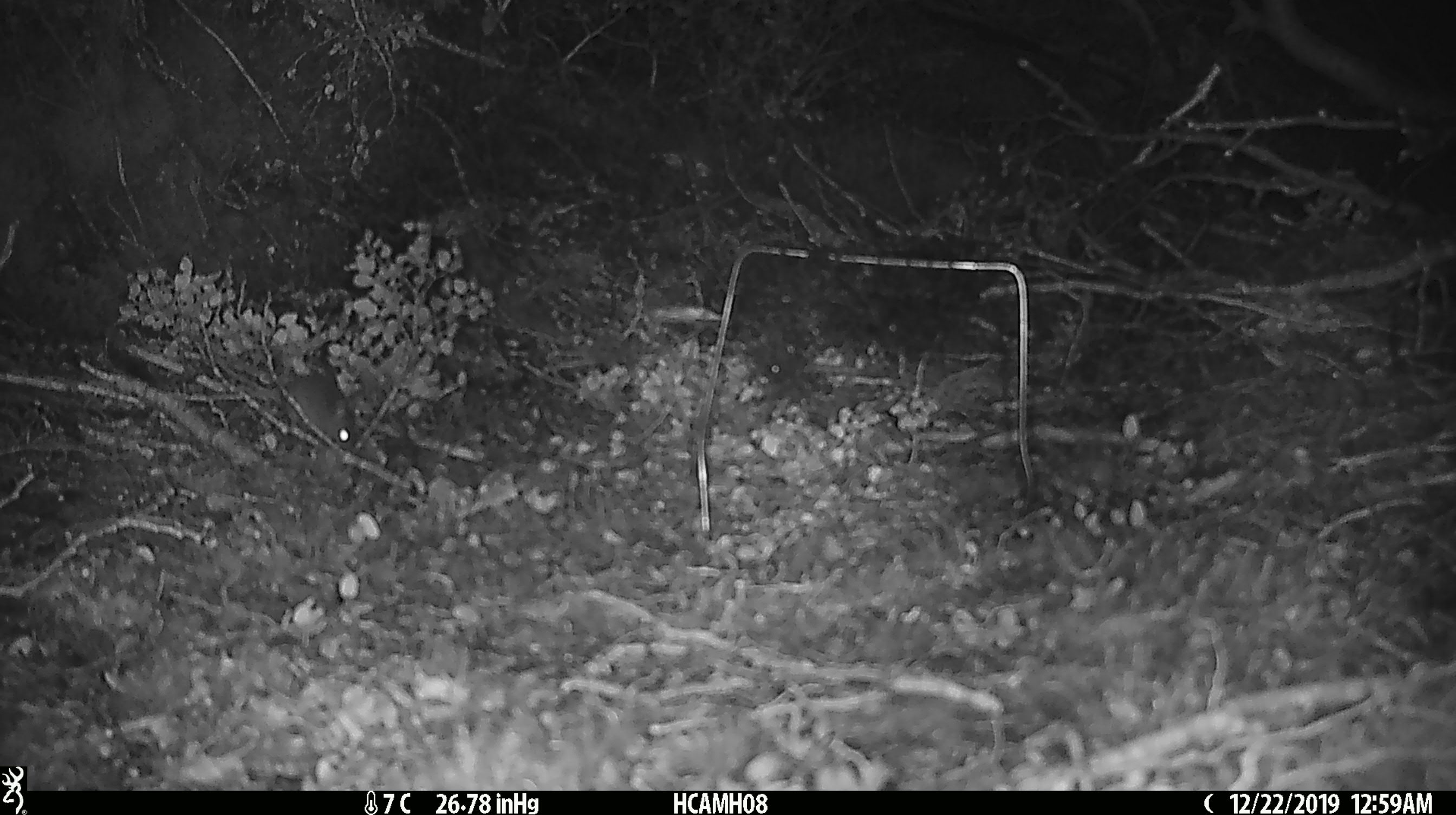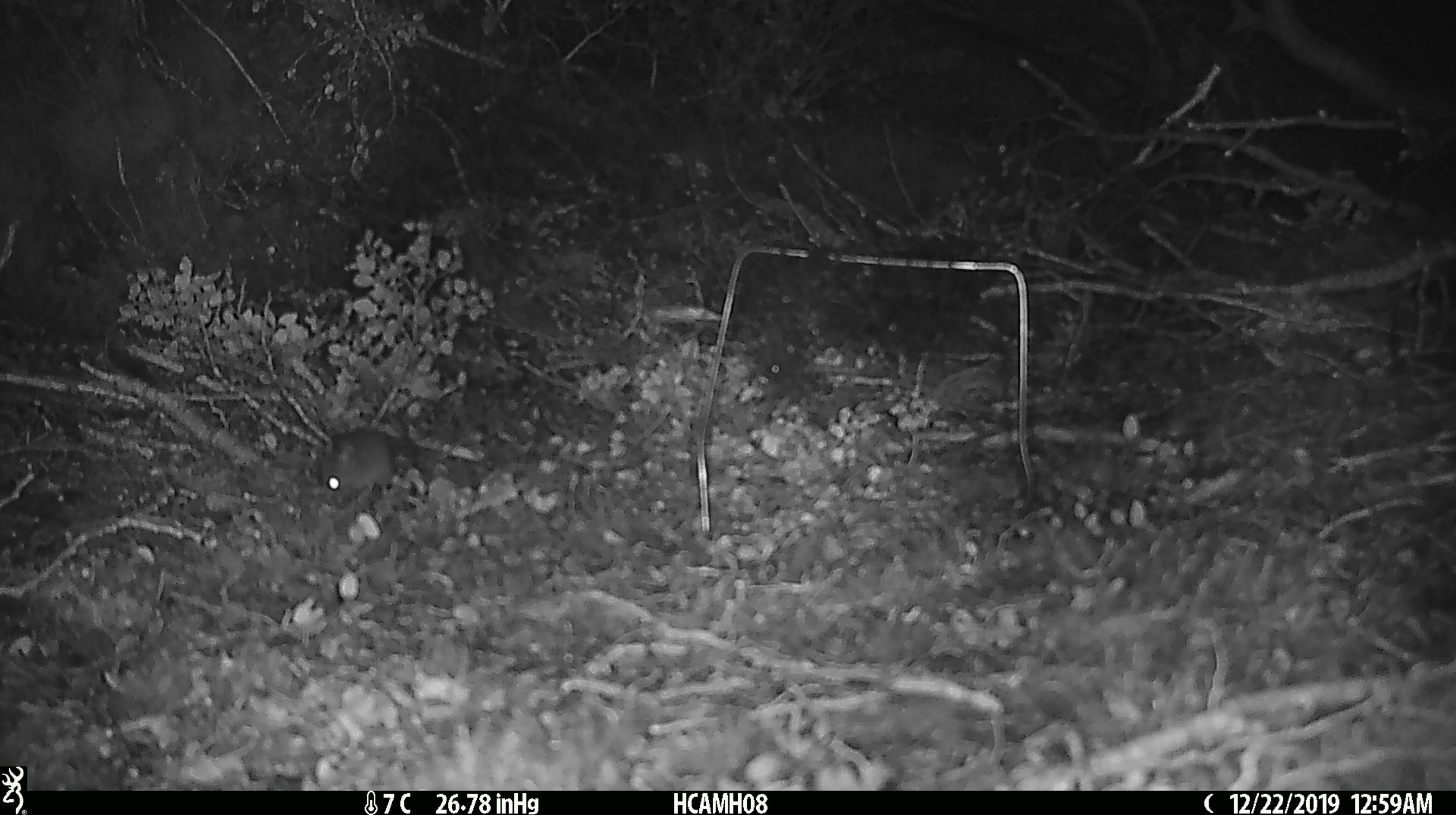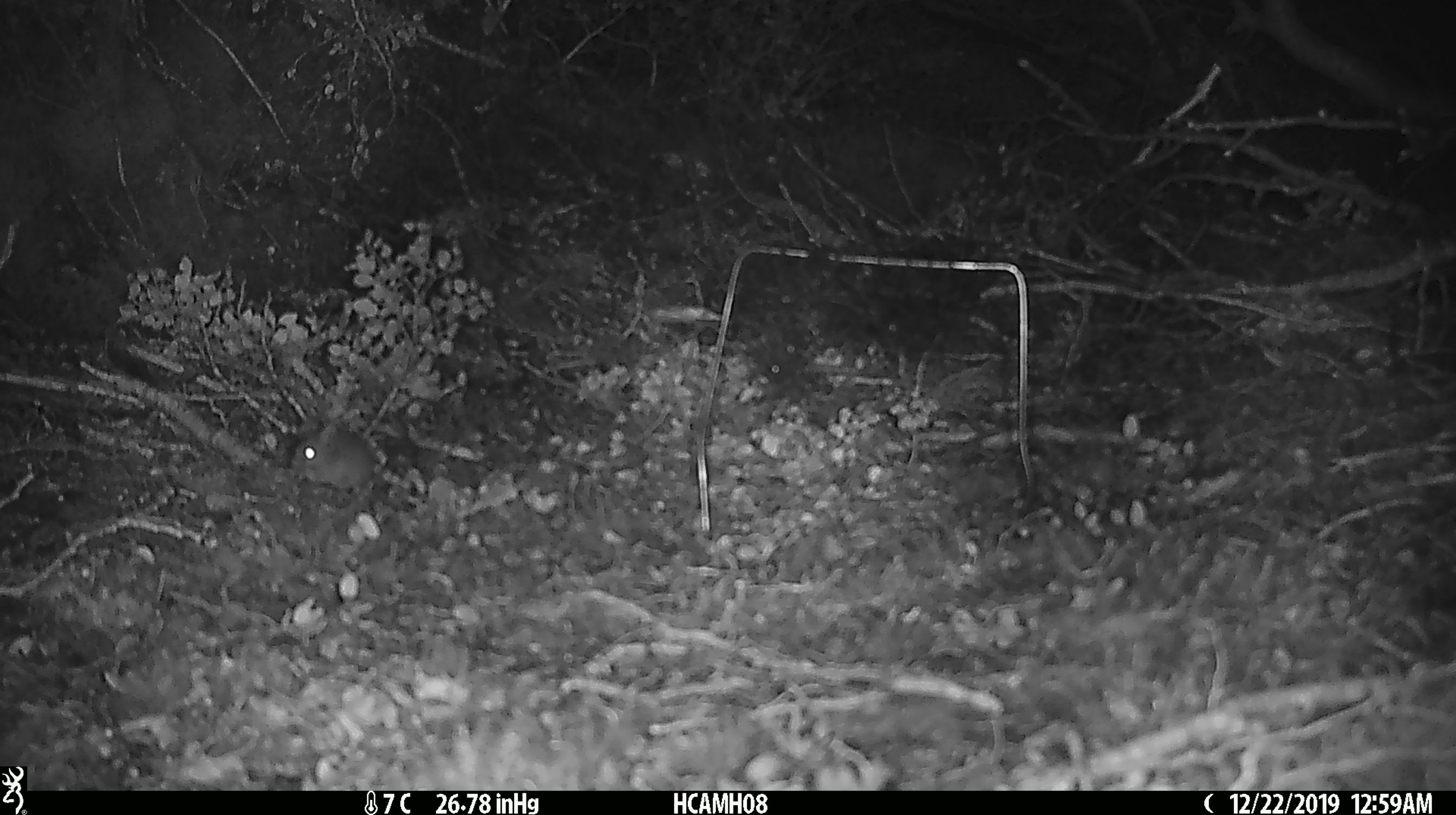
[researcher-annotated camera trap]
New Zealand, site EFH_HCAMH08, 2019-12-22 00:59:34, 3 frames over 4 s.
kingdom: Animalia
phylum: Chordata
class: Mammalia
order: Rodentia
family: Muridae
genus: Mus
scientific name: Mus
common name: mouse